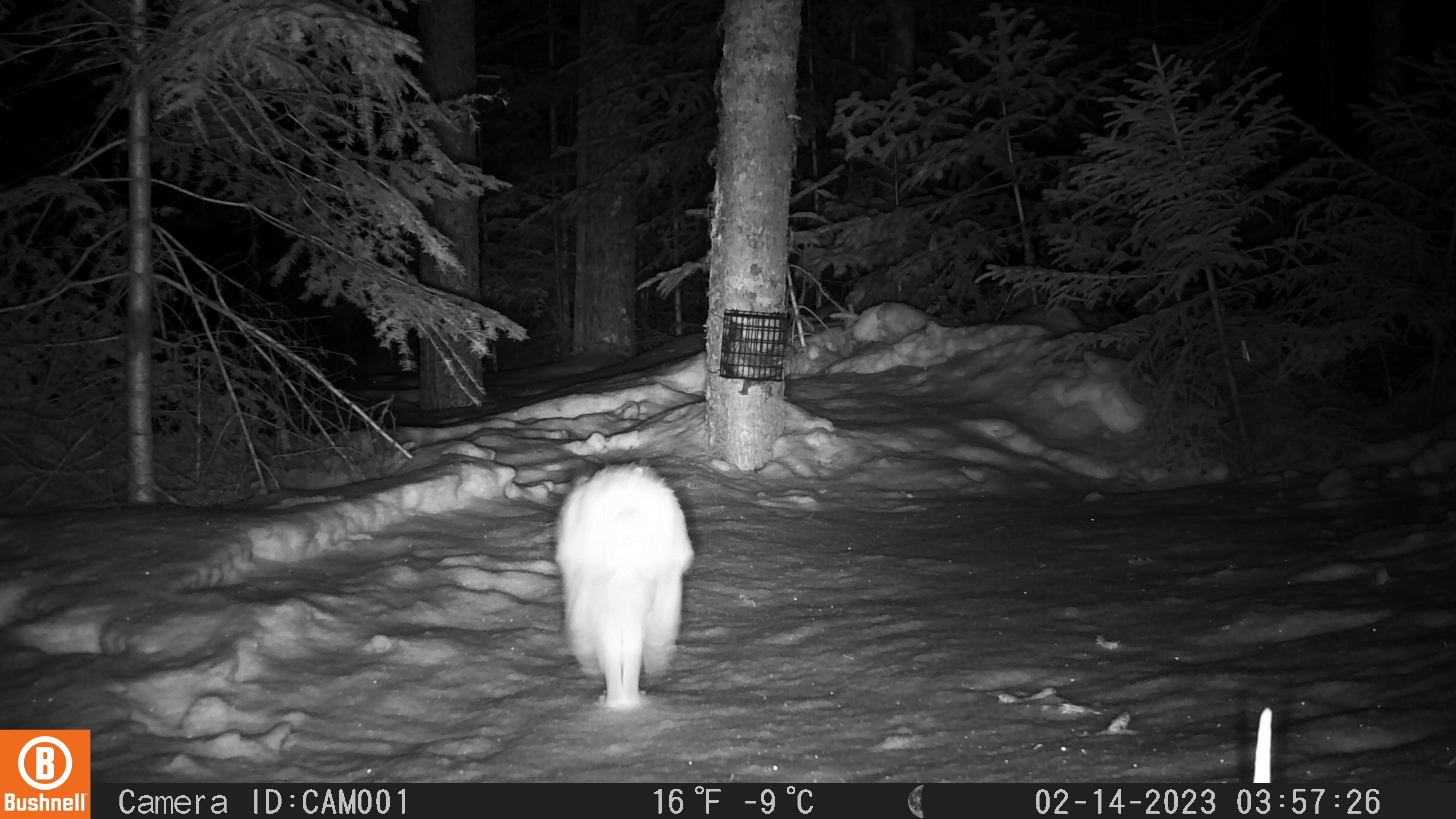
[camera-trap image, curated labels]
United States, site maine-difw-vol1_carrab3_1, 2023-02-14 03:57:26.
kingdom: Animalia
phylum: Chordata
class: Mammalia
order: Lagomorpha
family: Leporidae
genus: Lepus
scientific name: Lepus americanus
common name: snowshoe hare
Snowshoe hare (Lepus americanus).